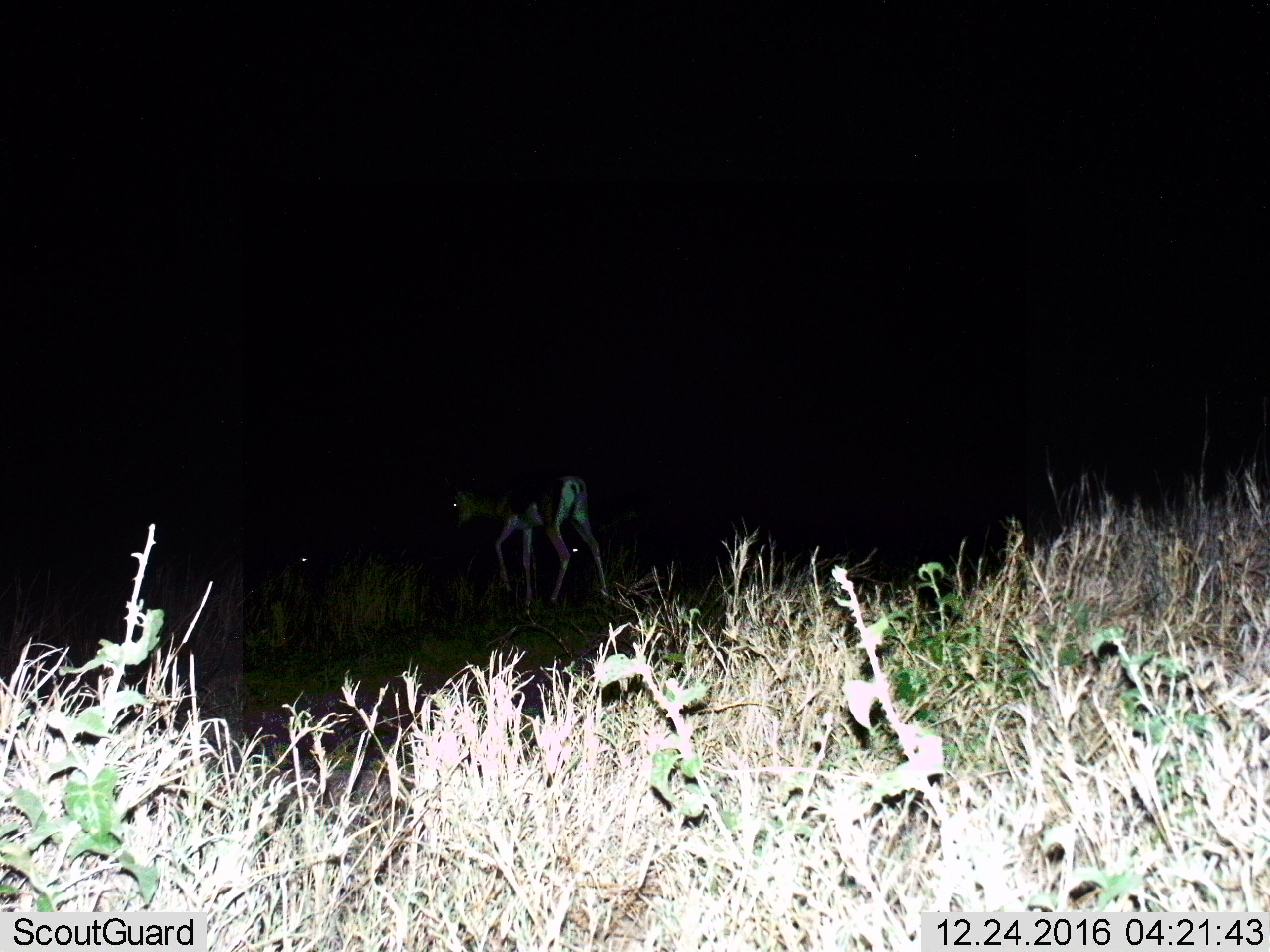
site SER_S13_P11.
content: unidentified animal